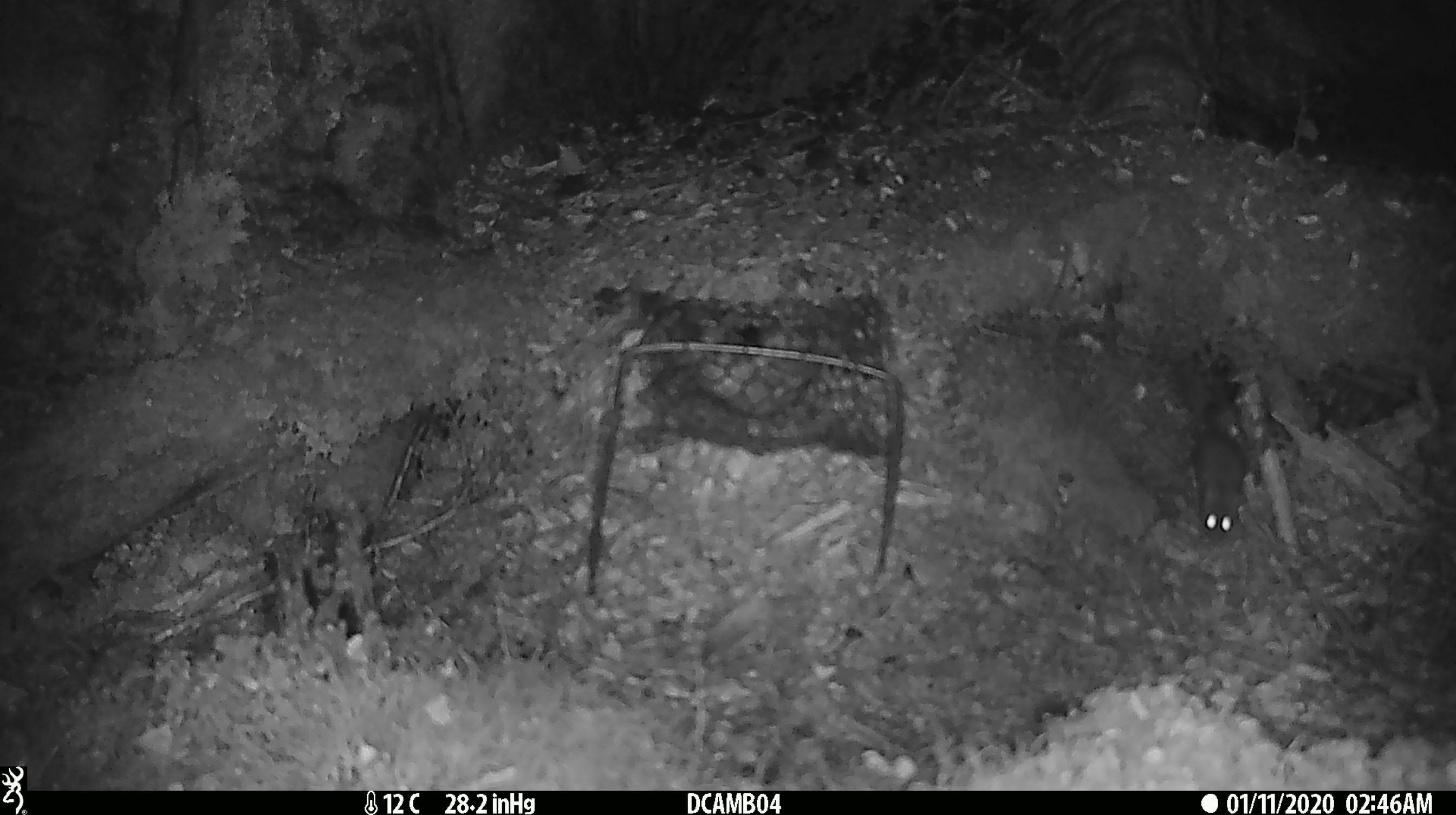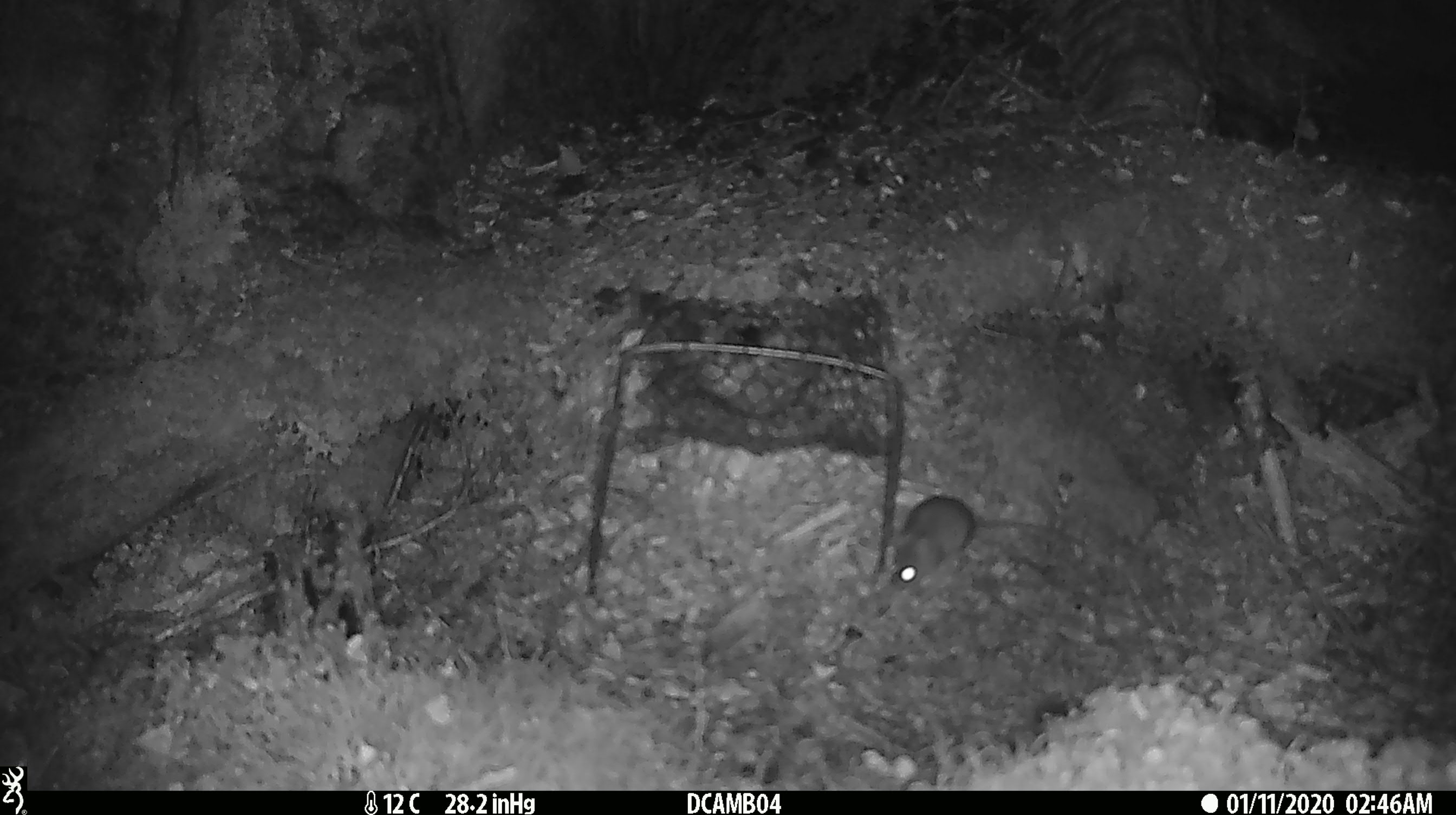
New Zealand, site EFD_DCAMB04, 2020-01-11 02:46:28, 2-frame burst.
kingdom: Animalia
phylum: Chordata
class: Mammalia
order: Rodentia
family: Muridae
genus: Mus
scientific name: Mus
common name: mouse